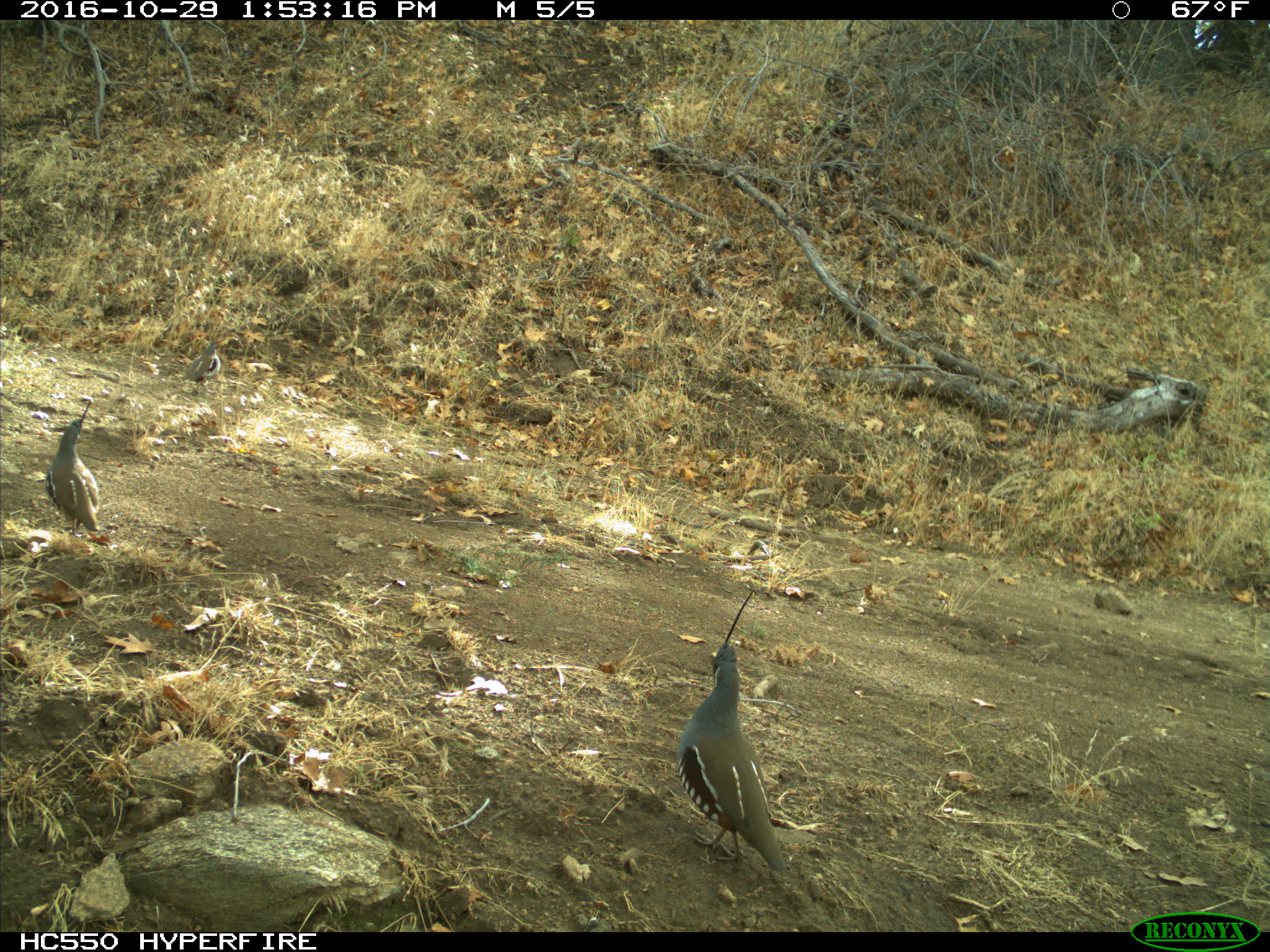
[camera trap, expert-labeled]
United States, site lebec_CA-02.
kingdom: Animalia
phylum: Chordata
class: Aves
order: Galliformes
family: Odontophoridae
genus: Callipepla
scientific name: Callipepla californica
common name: california quail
Callipepla californica (california quail).